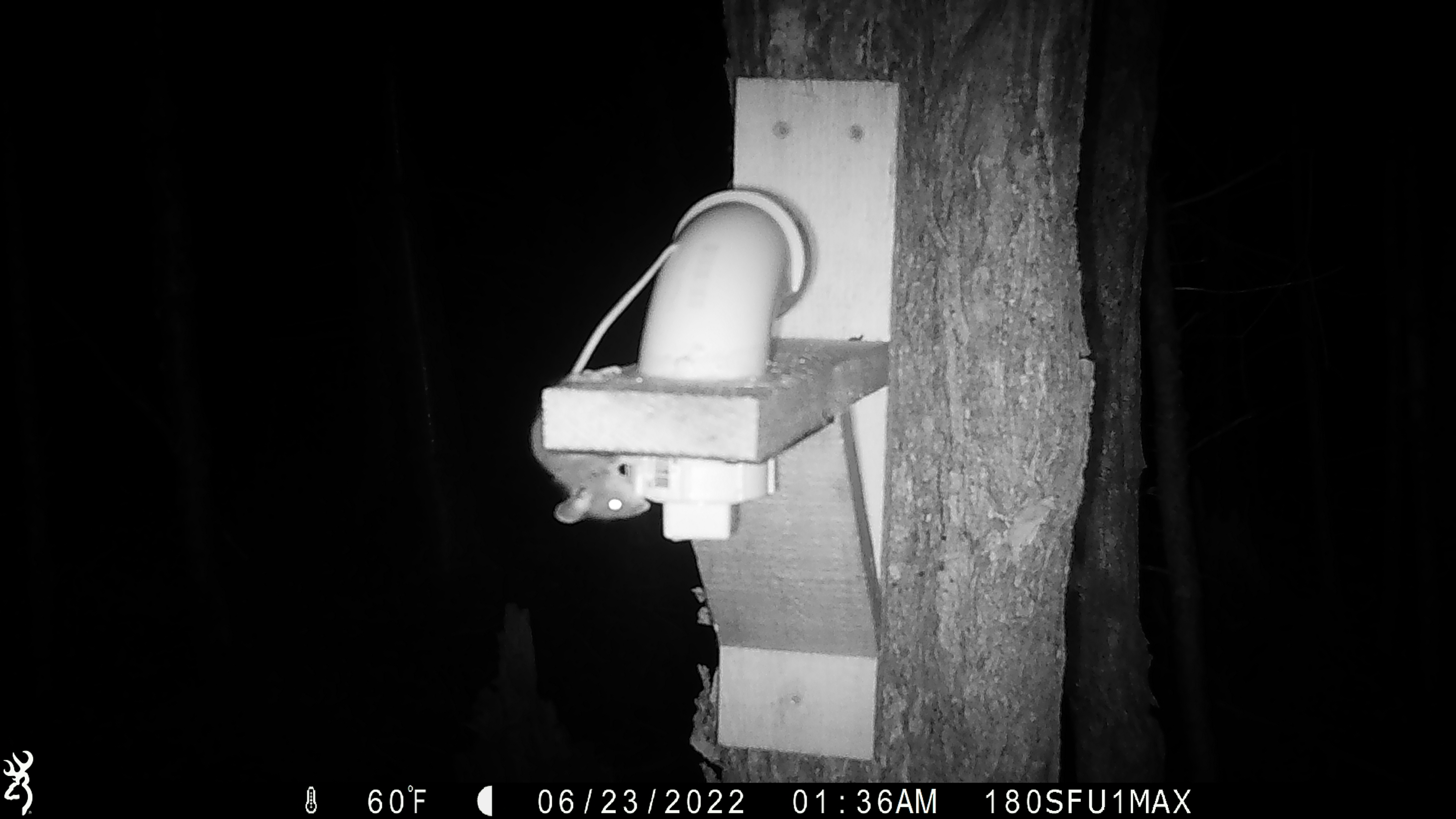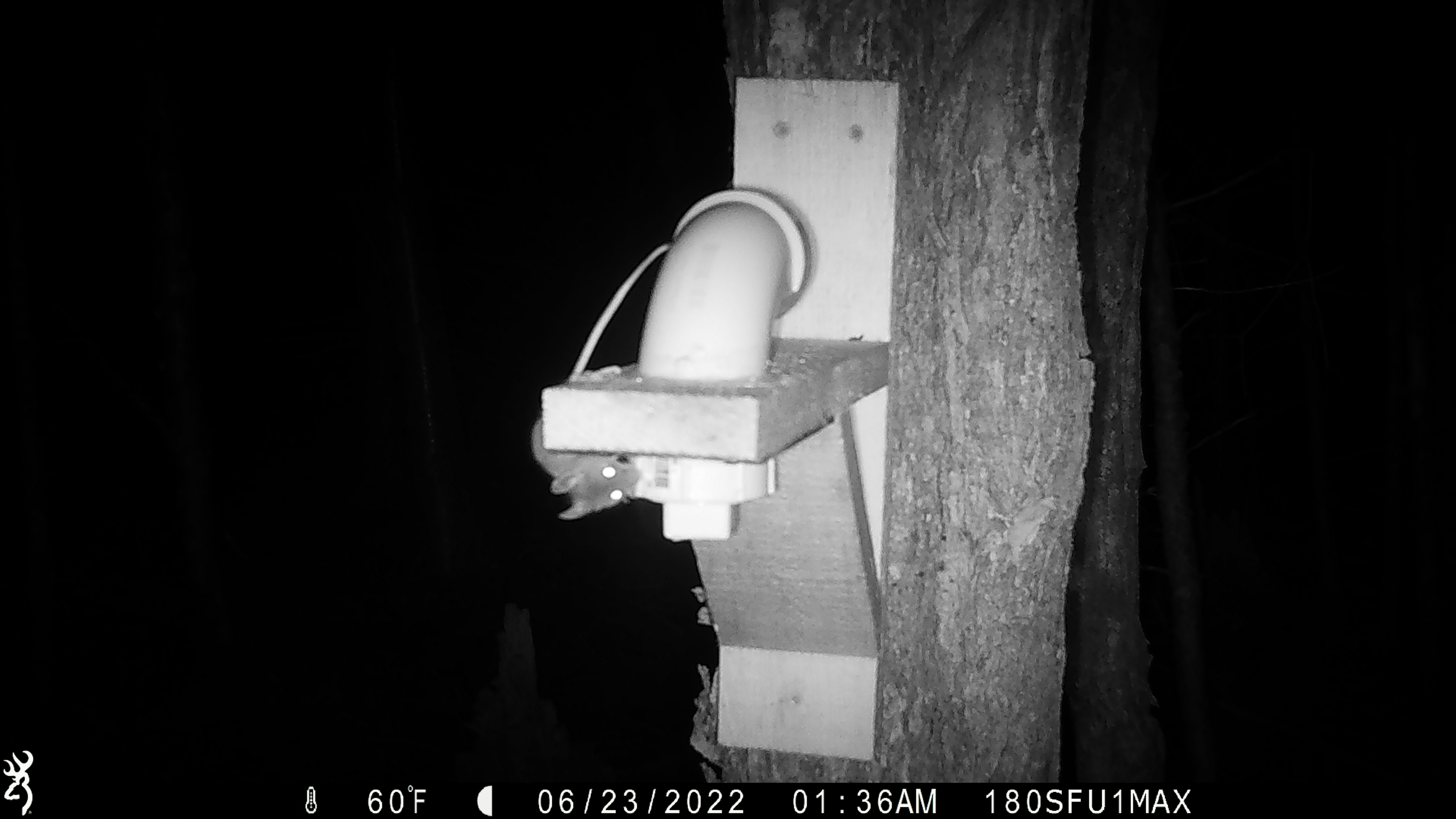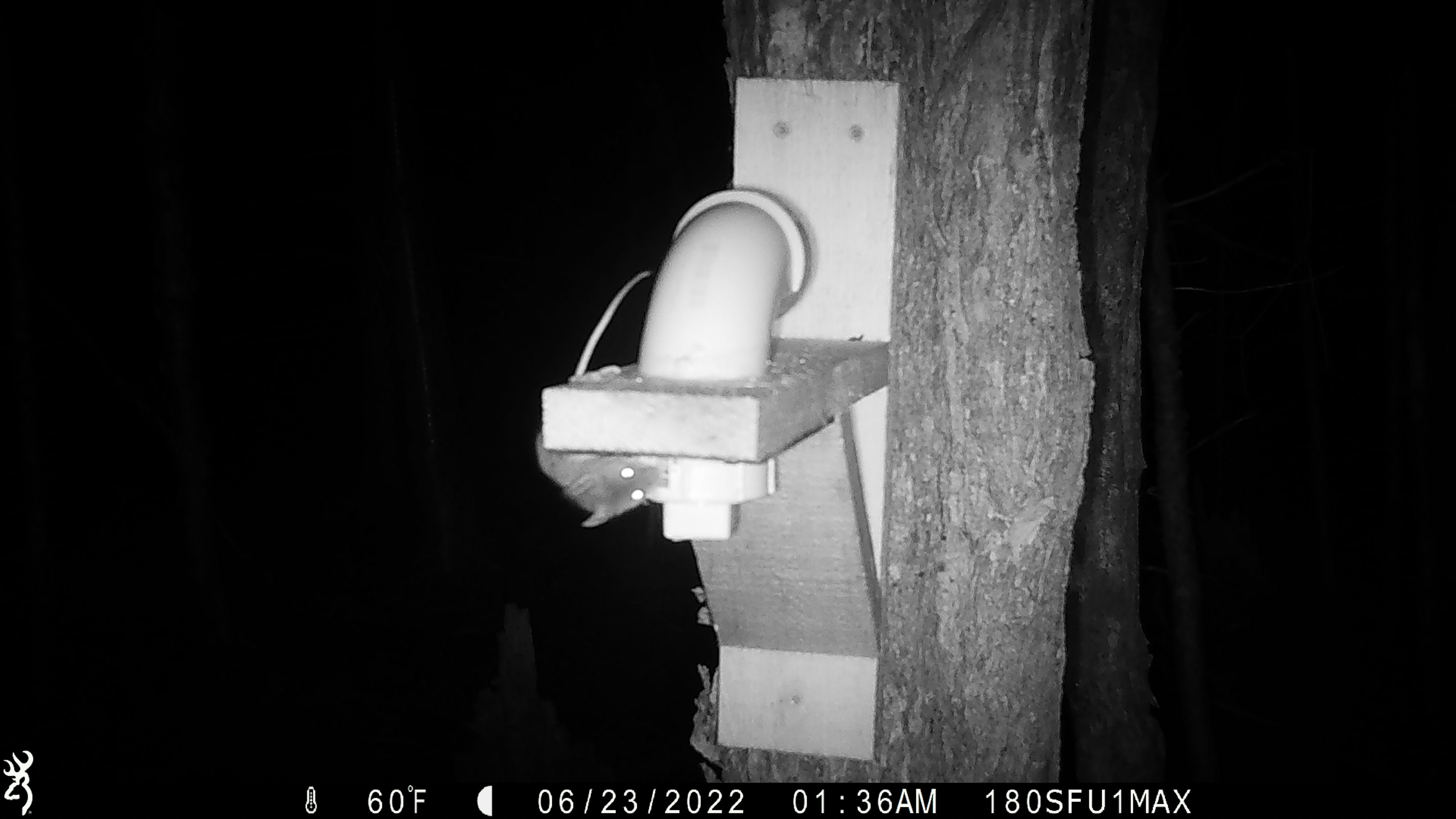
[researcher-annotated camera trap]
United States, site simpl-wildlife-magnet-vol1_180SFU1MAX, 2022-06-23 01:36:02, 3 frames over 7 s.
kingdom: Animalia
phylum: Chordata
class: Mammalia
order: Rodentia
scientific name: Rodentia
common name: mouse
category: mouse sp.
Mouse sp. (mouse) (Rodentia).